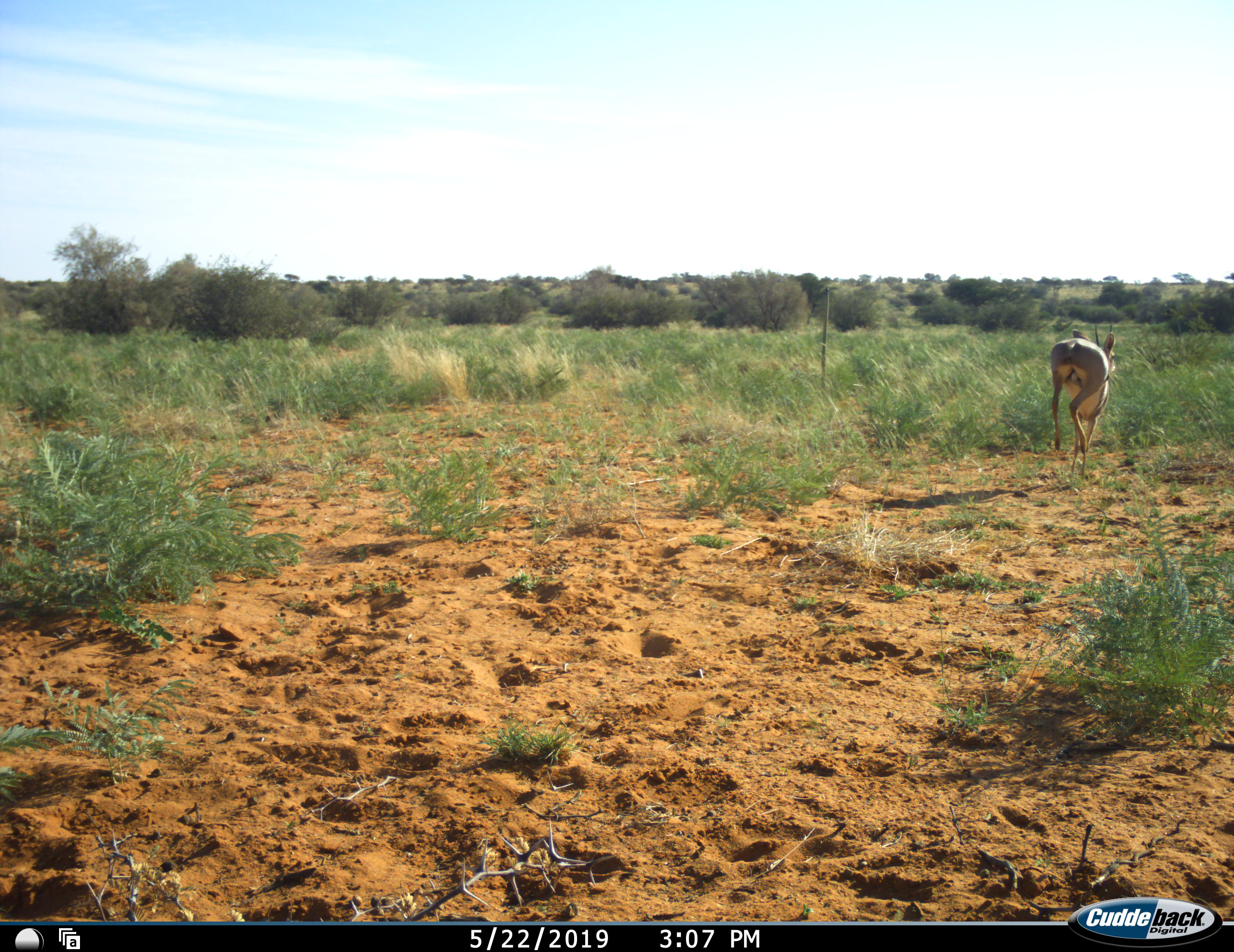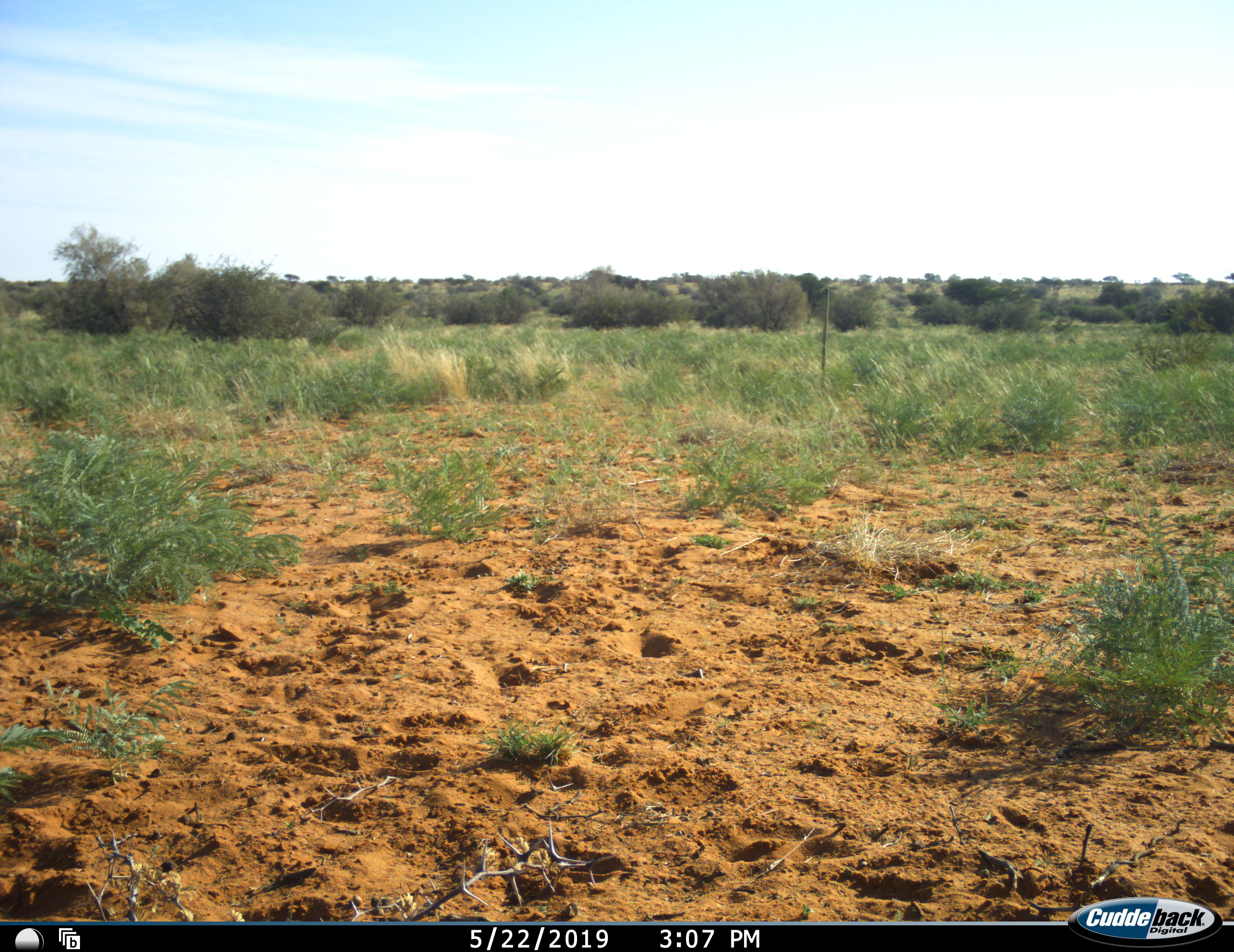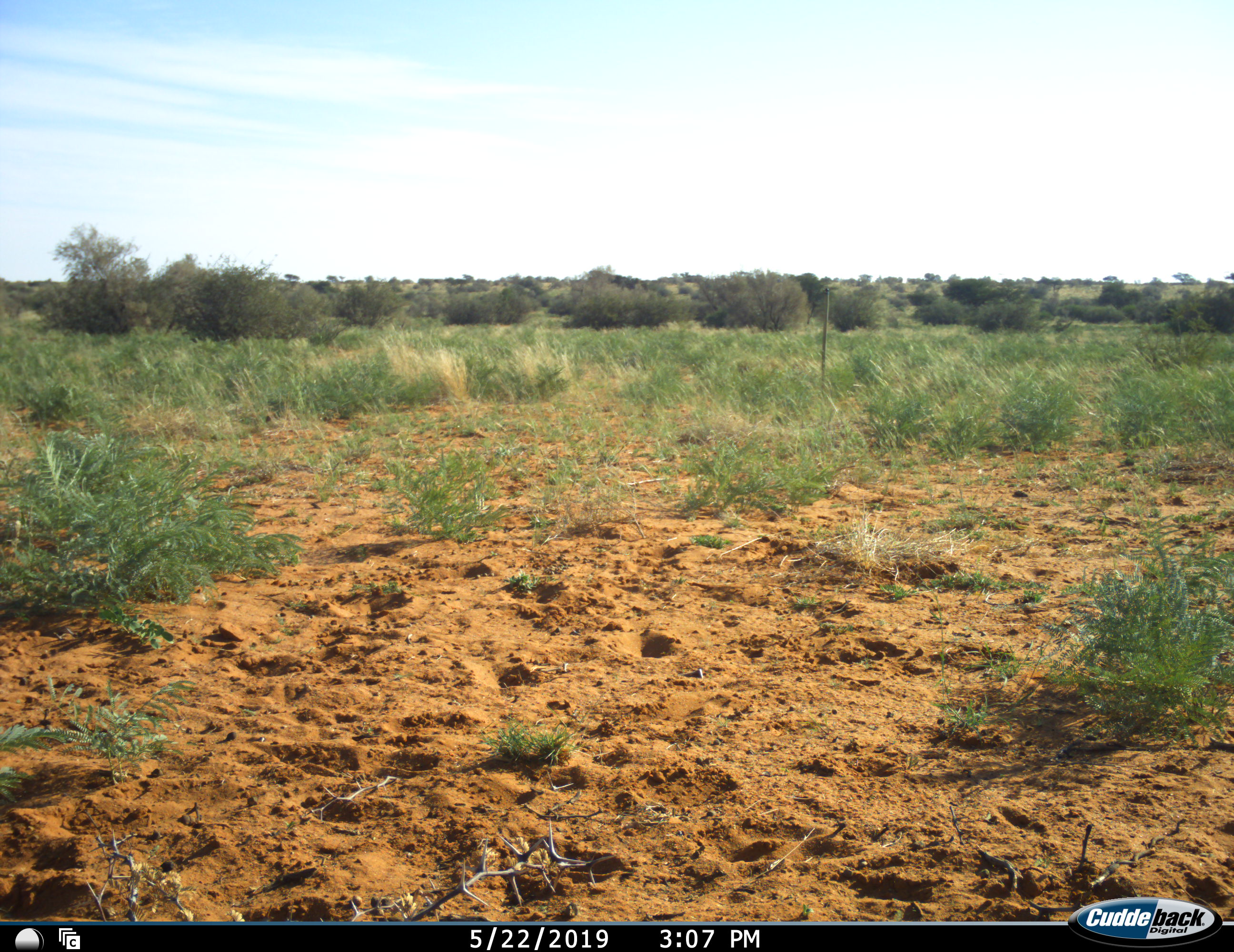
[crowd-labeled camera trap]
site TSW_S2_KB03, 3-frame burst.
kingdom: Animalia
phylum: Chordata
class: Mammalia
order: Artiodactyla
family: Bovidae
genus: Raphicerus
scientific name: Raphicerus campestris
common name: steenbok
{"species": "steenbok (Raphicerus campestris)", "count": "1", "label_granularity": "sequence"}